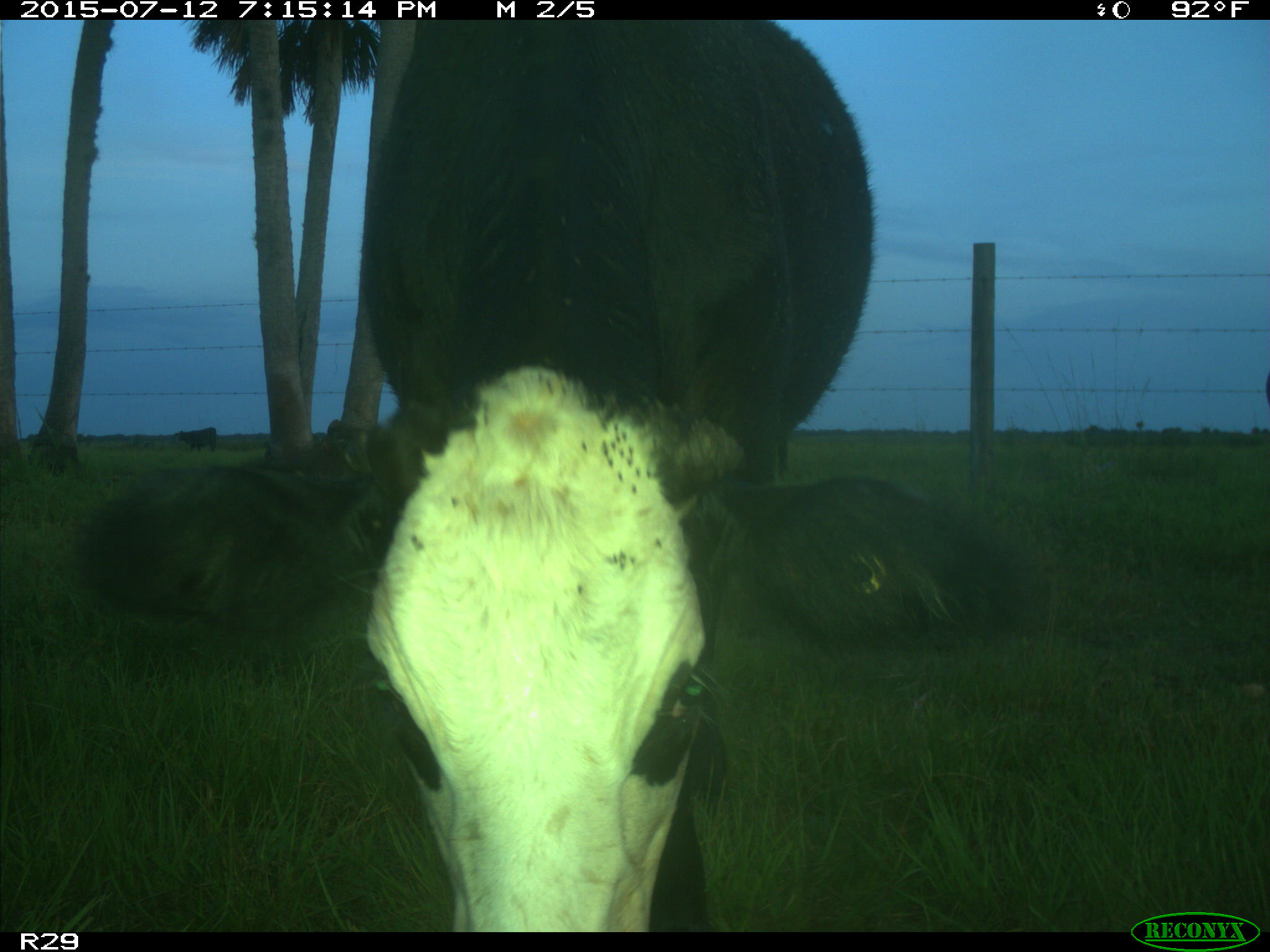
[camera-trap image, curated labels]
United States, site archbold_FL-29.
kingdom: Animalia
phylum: Chordata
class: Mammalia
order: Artiodactyla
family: Bovidae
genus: Bos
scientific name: Bos taurus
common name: domestic cow